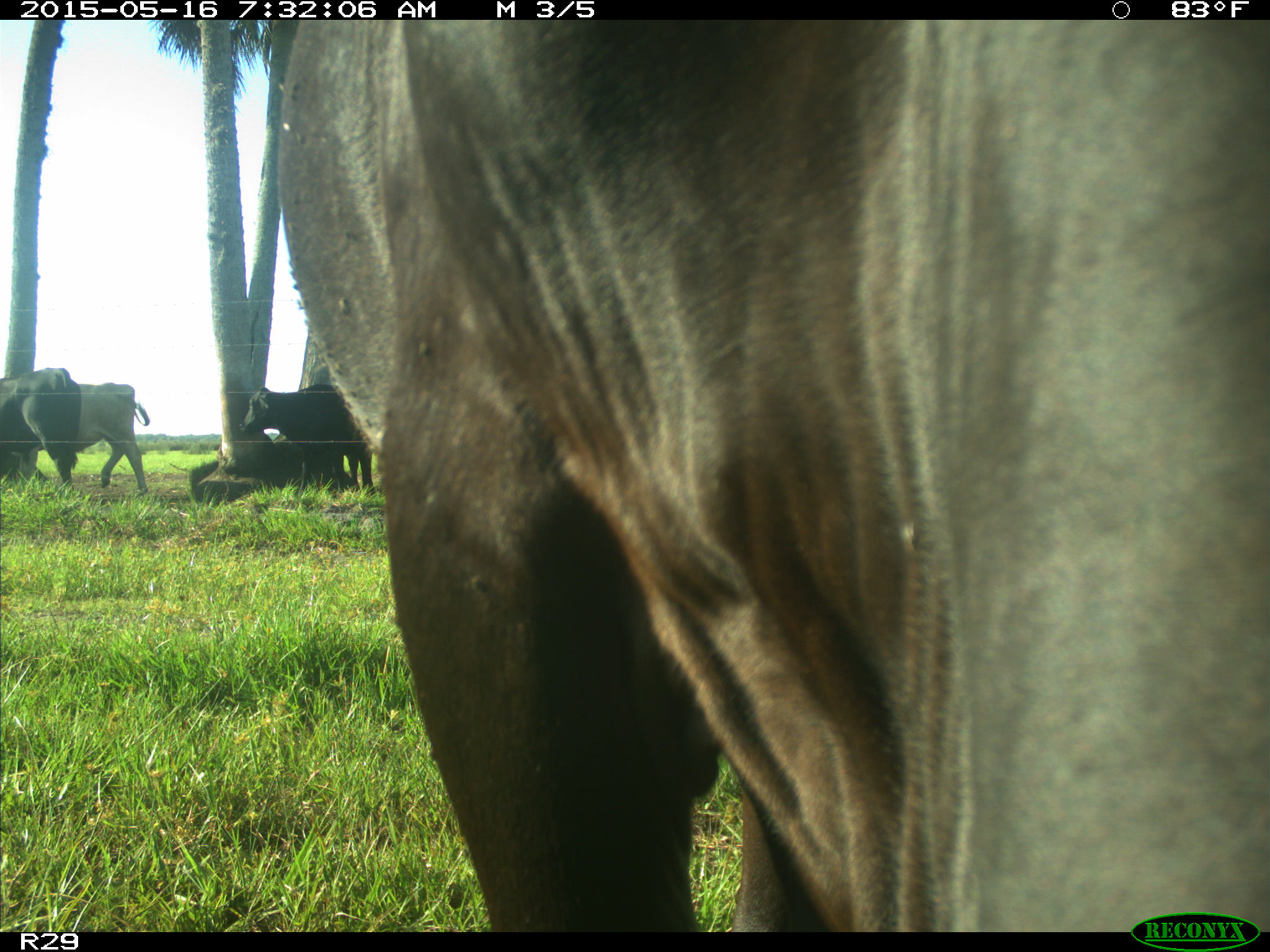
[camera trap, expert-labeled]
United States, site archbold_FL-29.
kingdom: Animalia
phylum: Chordata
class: Mammalia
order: Artiodactyla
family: Bovidae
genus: Bos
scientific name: Bos taurus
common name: domestic cow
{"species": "Bos taurus (domestic cow)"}